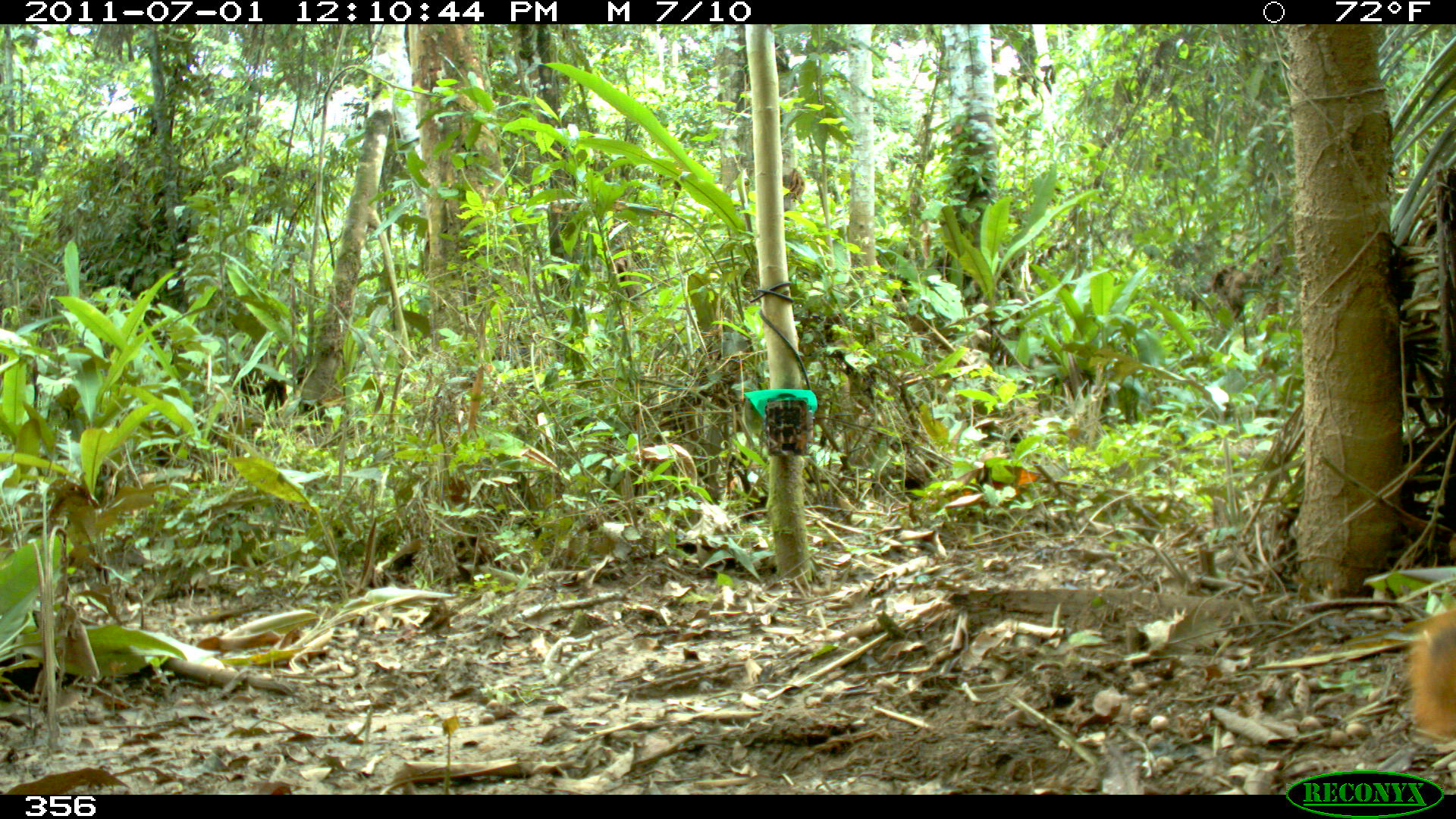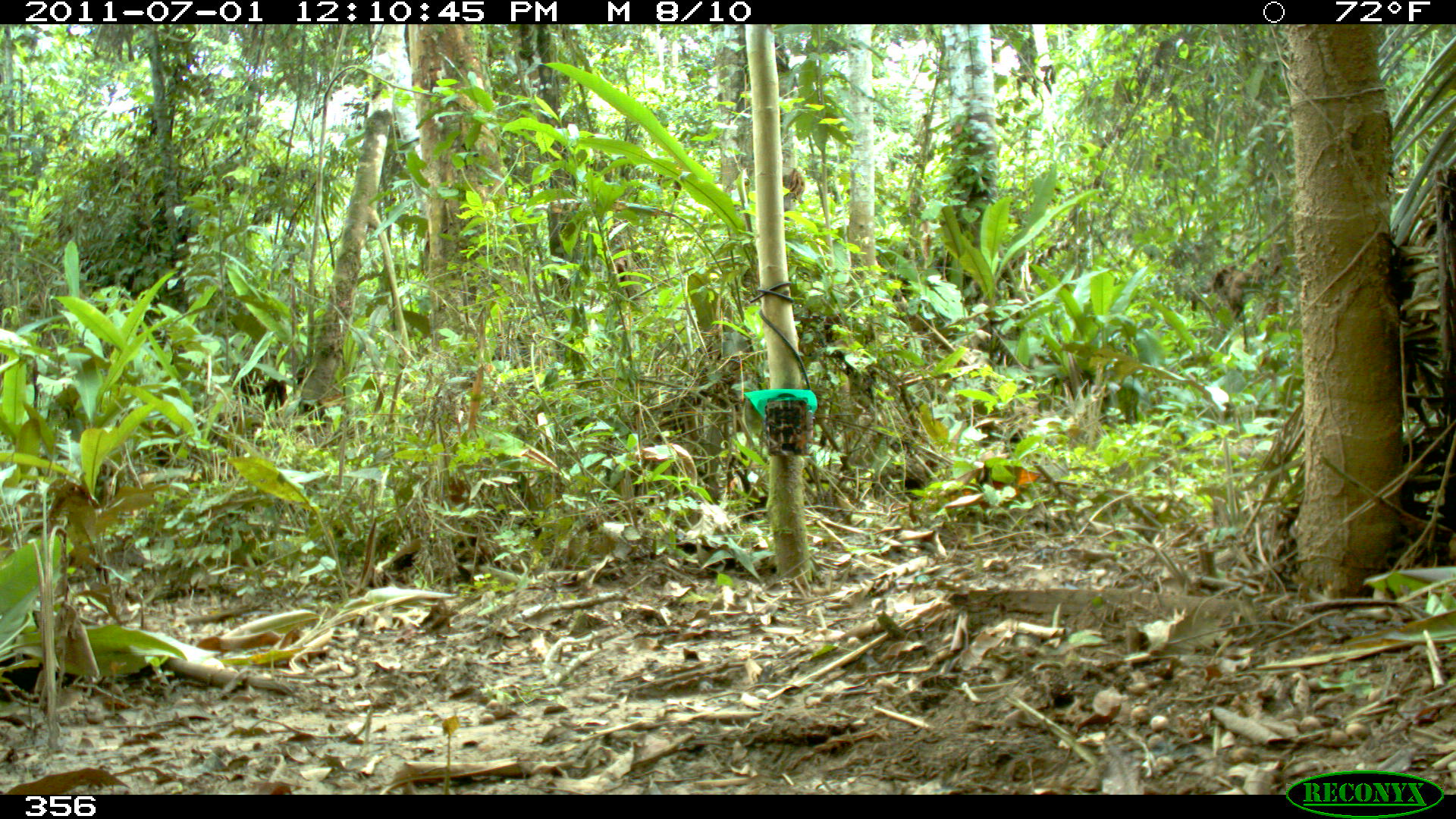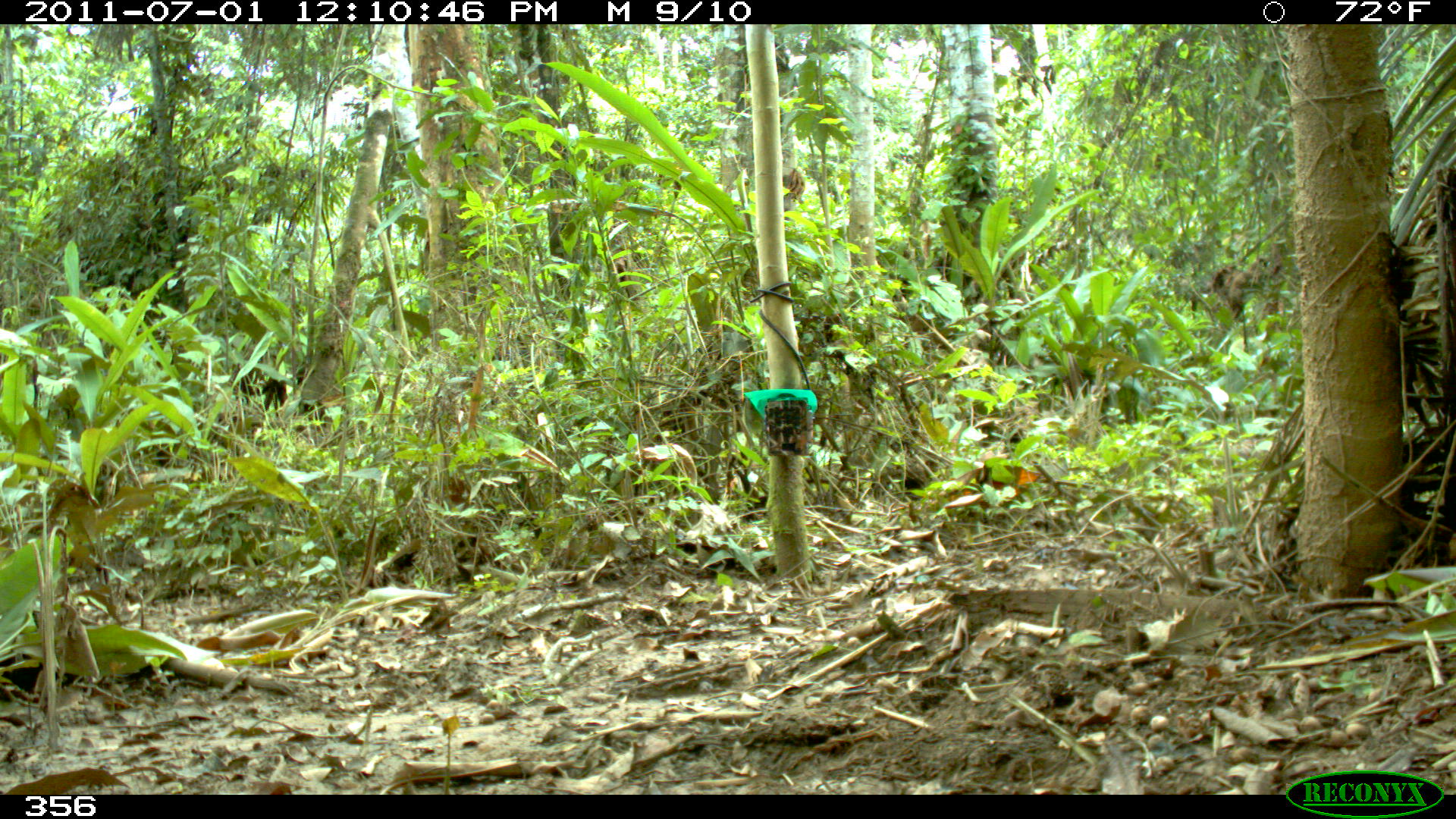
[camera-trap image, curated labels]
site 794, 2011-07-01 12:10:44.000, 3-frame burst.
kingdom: Animalia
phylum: Chordata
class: Mammalia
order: Rodentia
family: Sciuridae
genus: Sciurus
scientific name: Sciurus spadiceus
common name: southern amazon red squirrel